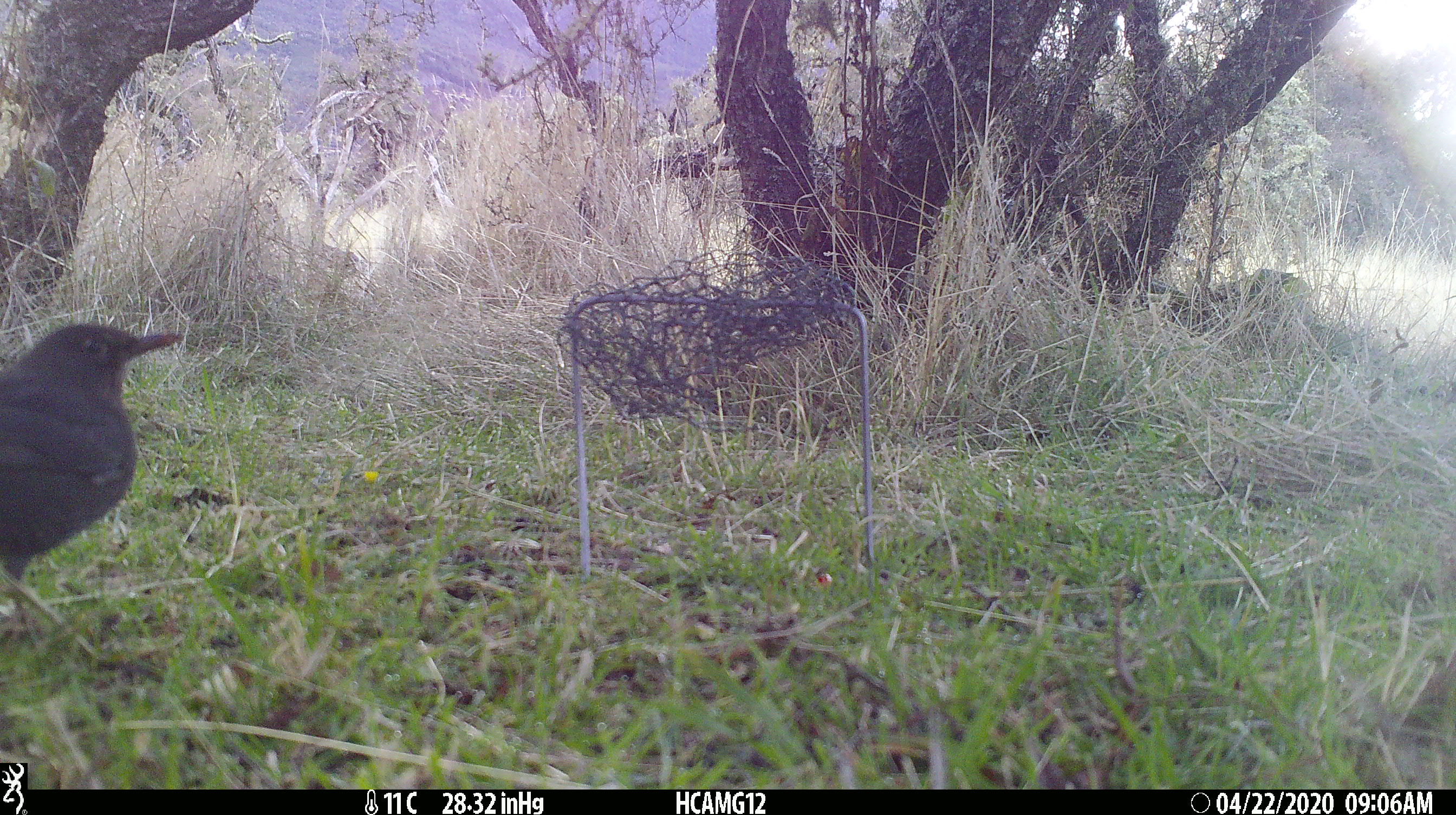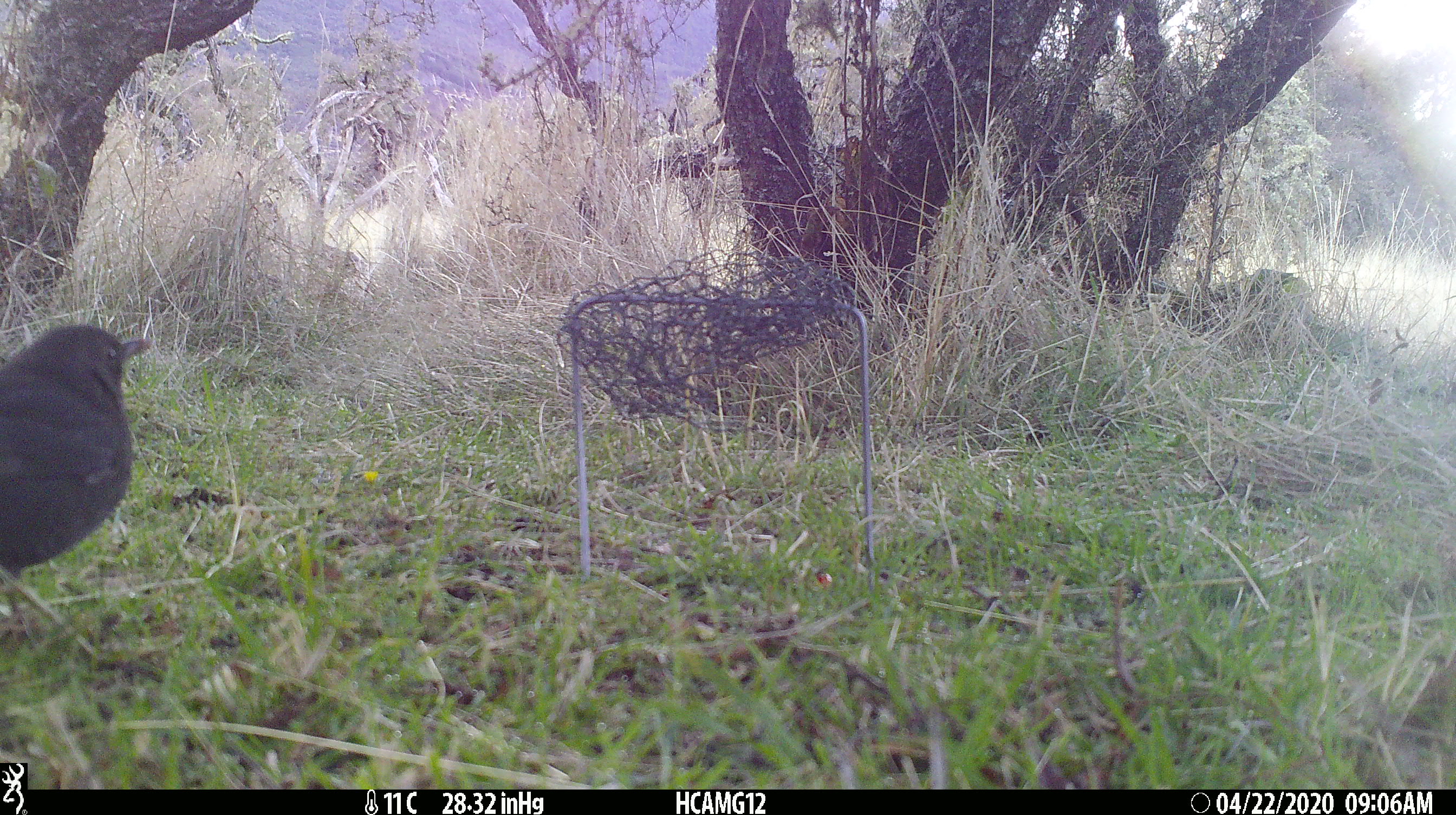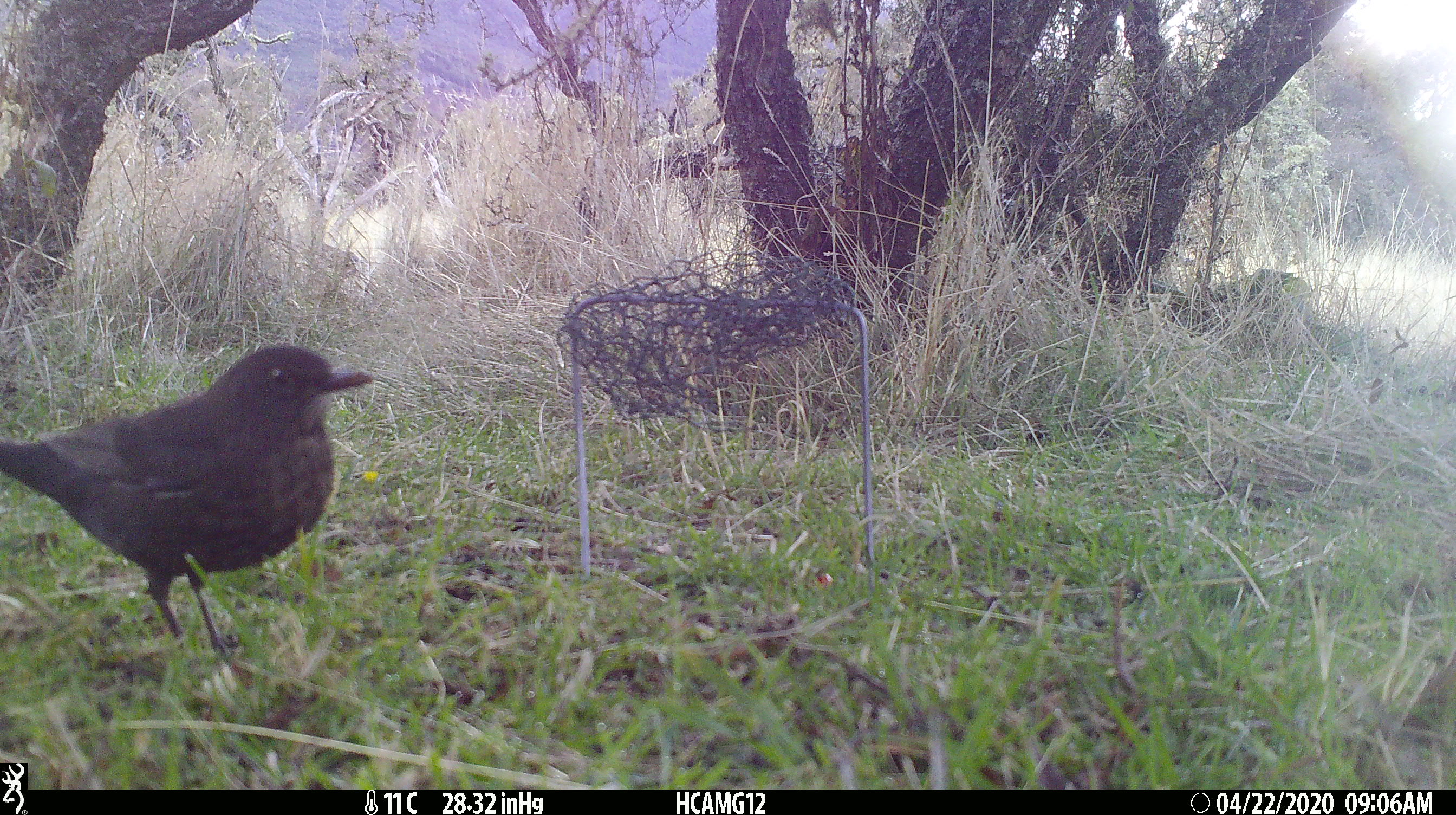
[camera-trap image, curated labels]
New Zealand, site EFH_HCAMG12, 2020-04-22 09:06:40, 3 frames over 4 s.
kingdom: Animalia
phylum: Chordata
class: Aves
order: Passeriformes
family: Turdidae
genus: Turdus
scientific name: Turdus merula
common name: eurasian blackbird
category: blackbird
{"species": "blackbird (eurasian blackbird) (Turdus merula)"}